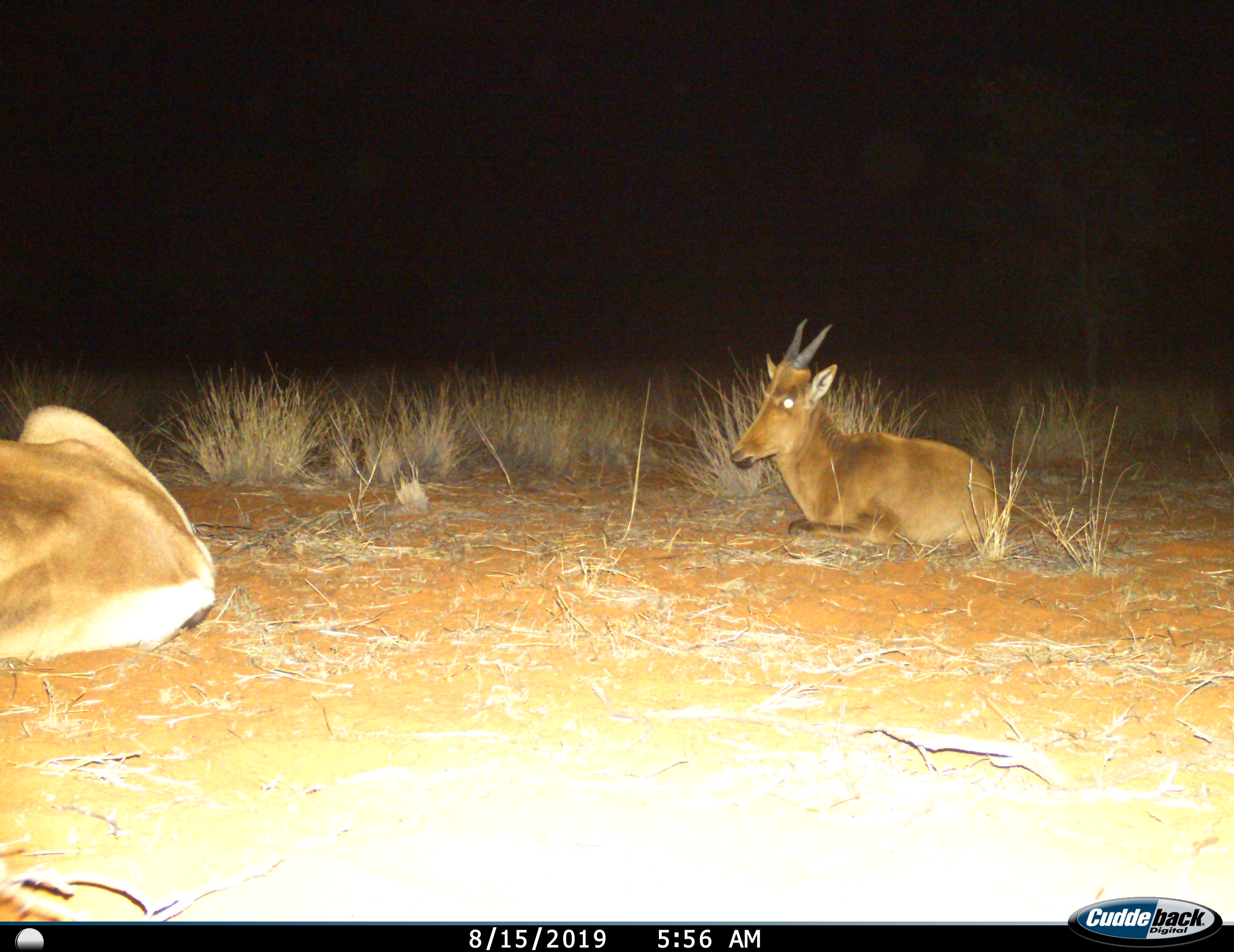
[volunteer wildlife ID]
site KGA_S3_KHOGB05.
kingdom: Animalia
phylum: Chordata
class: Mammalia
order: Artiodactyla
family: Bovidae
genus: Alcelaphus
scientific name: Alcelaphus buselaphus caama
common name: red hartebeest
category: hartebeestred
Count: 2.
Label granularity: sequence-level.